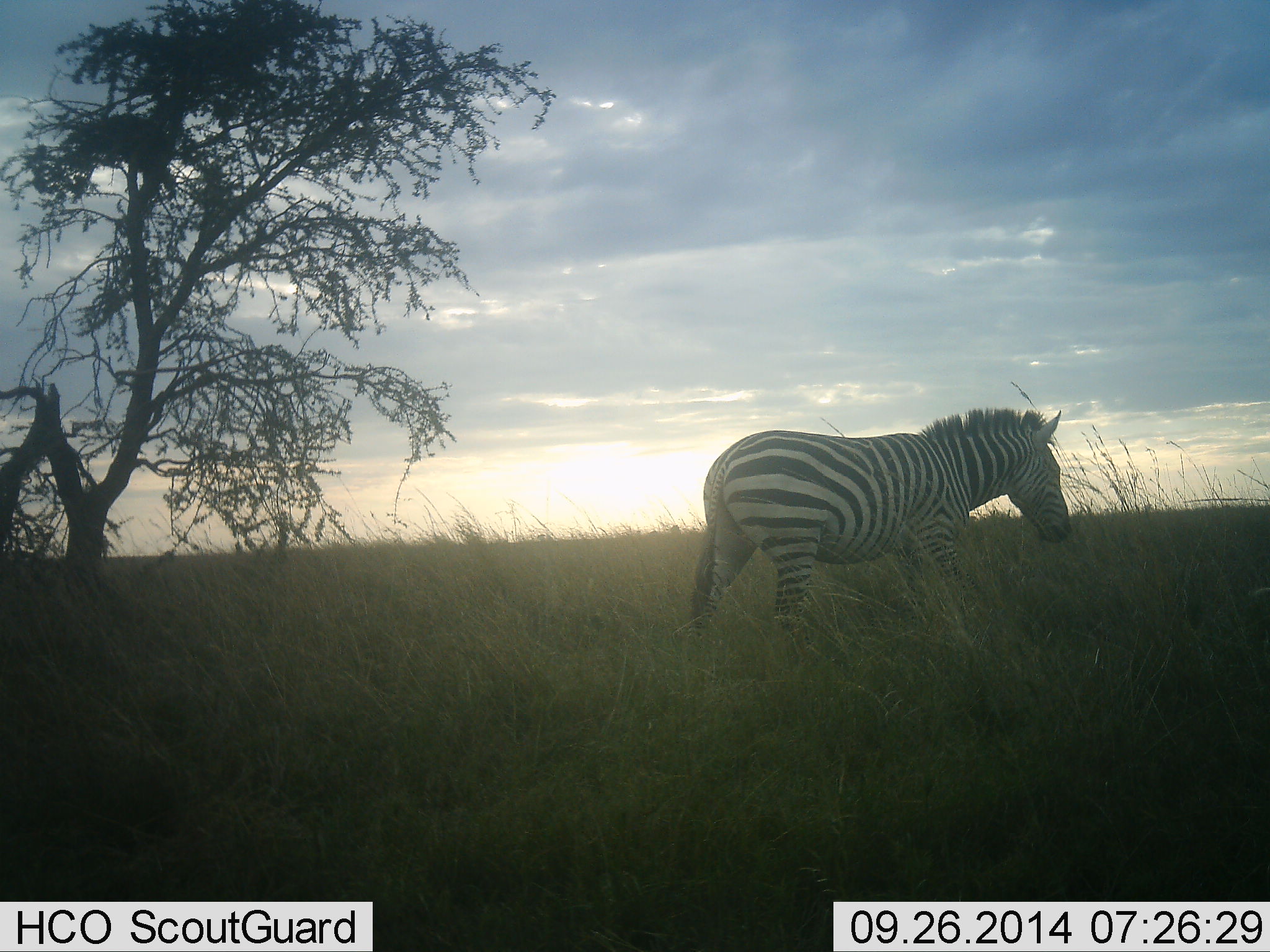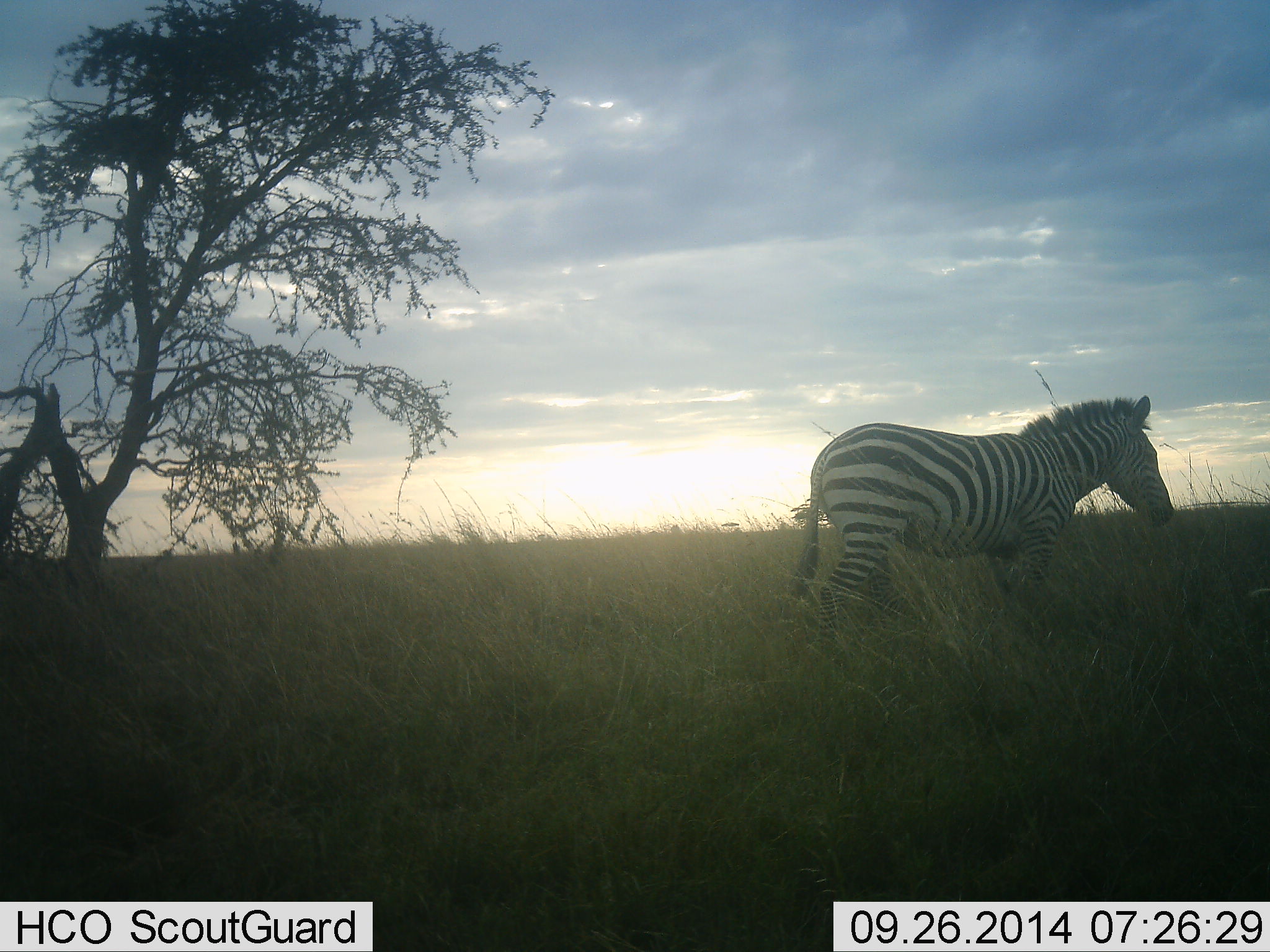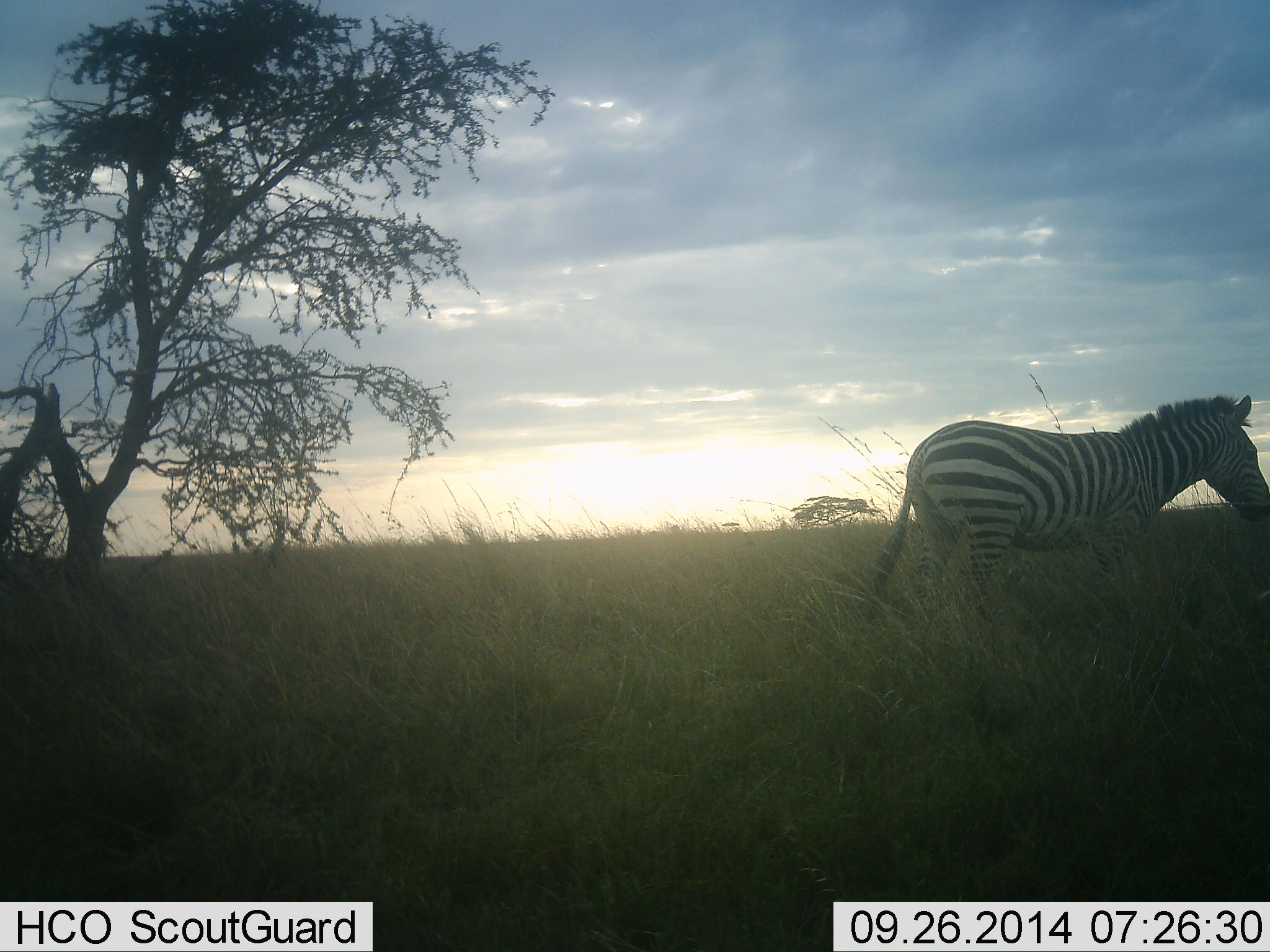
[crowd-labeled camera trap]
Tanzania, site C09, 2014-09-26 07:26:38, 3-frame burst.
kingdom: Animalia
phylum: Chordata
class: Mammalia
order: Perissodactyla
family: Equidae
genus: Equus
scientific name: Equus quagga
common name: plains zebra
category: zebra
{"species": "zebra (plains zebra) (Equus quagga)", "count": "1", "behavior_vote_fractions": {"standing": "10%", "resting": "0%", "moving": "90%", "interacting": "0%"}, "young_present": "0%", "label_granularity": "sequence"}